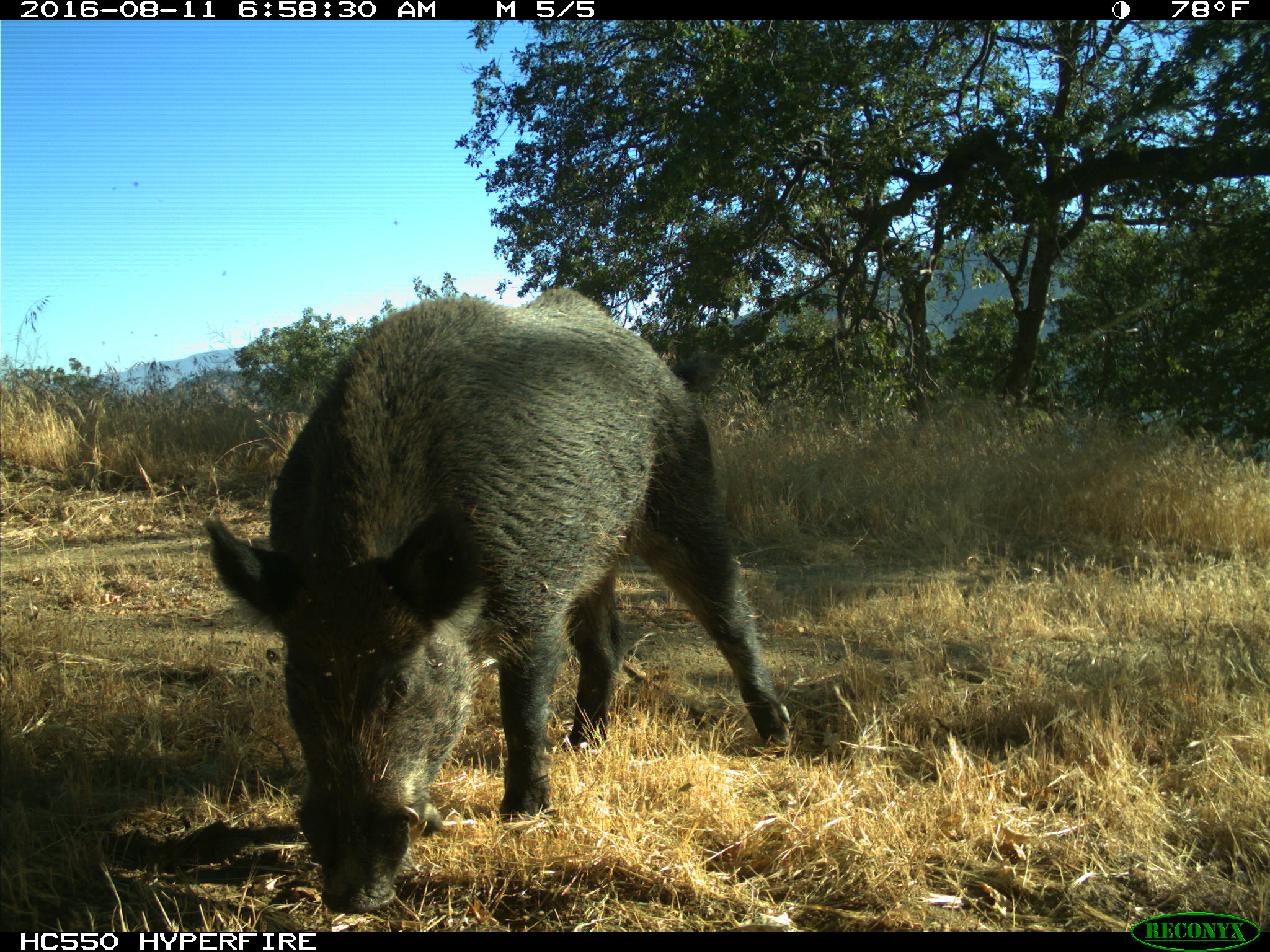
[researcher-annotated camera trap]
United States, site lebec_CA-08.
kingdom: Animalia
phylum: Chordata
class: Mammalia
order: Artiodactyla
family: Suidae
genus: Sus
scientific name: Sus scrofa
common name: wild boar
Sus scrofa (wild boar).